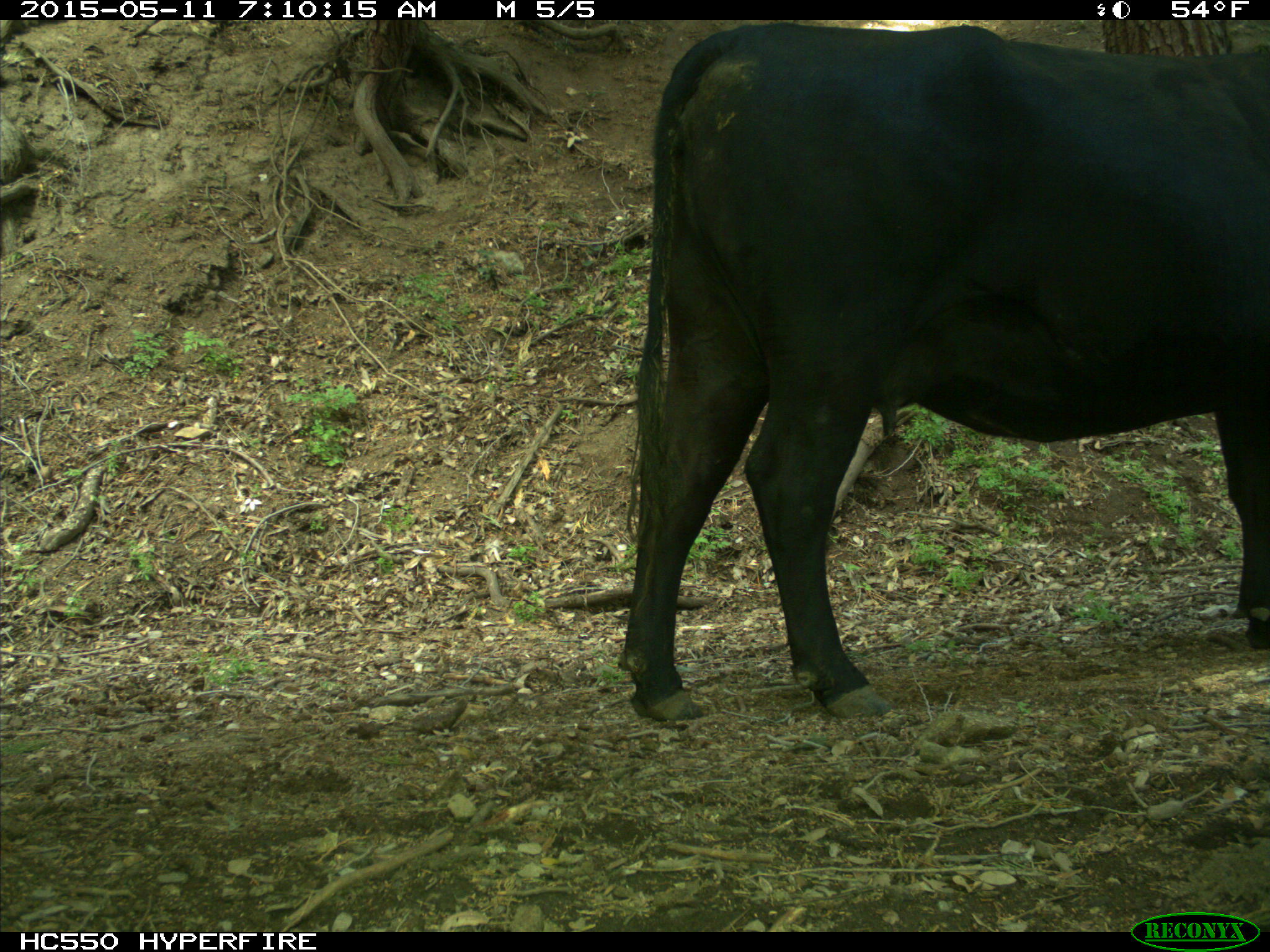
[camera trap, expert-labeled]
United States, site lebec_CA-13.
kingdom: Animalia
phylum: Chordata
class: Mammalia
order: Artiodactyla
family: Bovidae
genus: Bos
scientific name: Bos taurus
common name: domestic cow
Bos taurus (domestic cow).